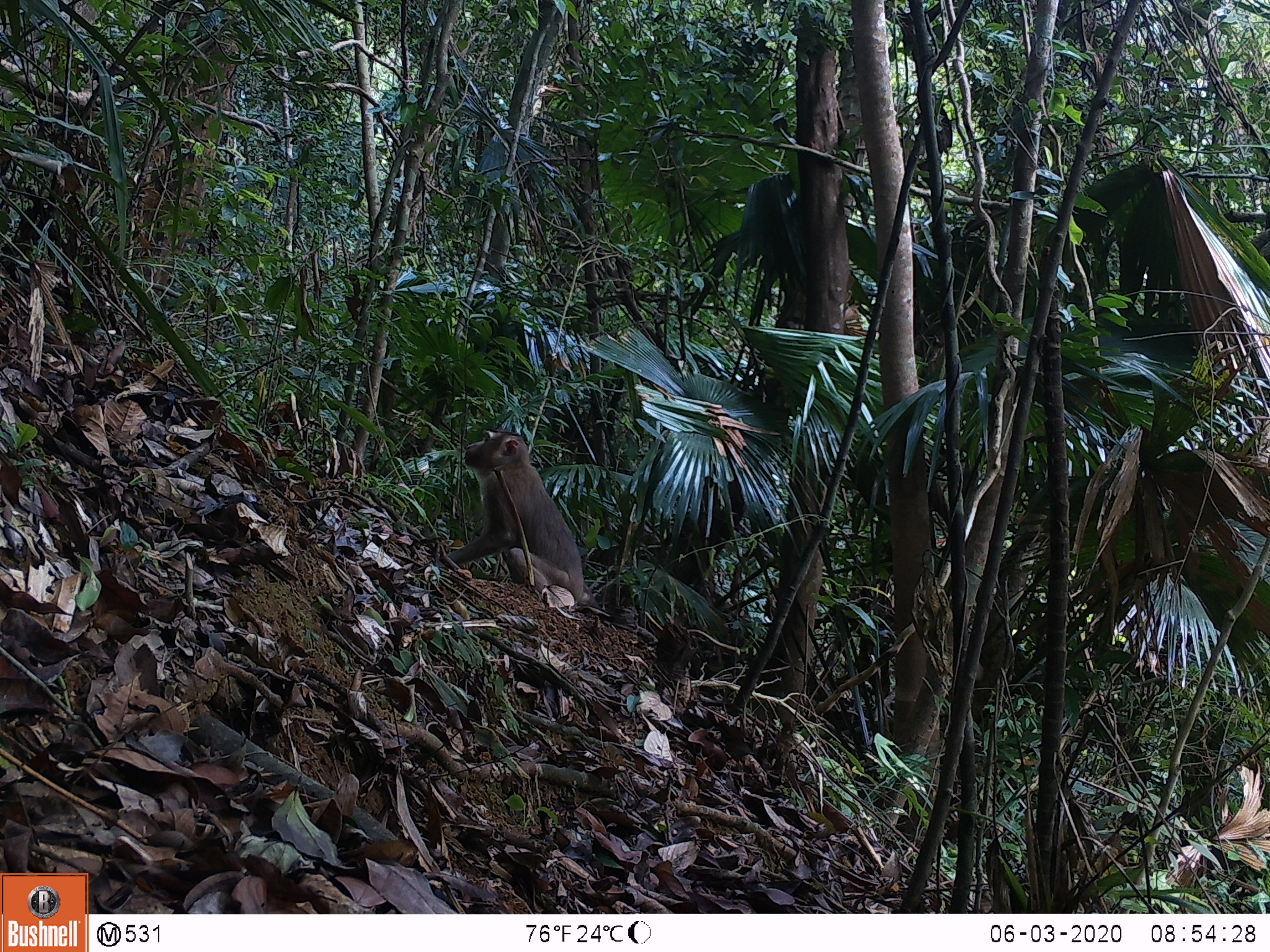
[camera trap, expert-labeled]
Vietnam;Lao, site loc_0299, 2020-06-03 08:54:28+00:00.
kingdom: Animalia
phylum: Chordata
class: Mammalia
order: Primates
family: Cercopithecidae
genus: Macaca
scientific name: Macaca nemestrina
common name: pig-tailed macaque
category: pig tailed macaque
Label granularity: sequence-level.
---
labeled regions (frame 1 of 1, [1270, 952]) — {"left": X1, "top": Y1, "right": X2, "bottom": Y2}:
pig tailed macaque: {"left": 441, "top": 429, "right": 599, "bottom": 612}